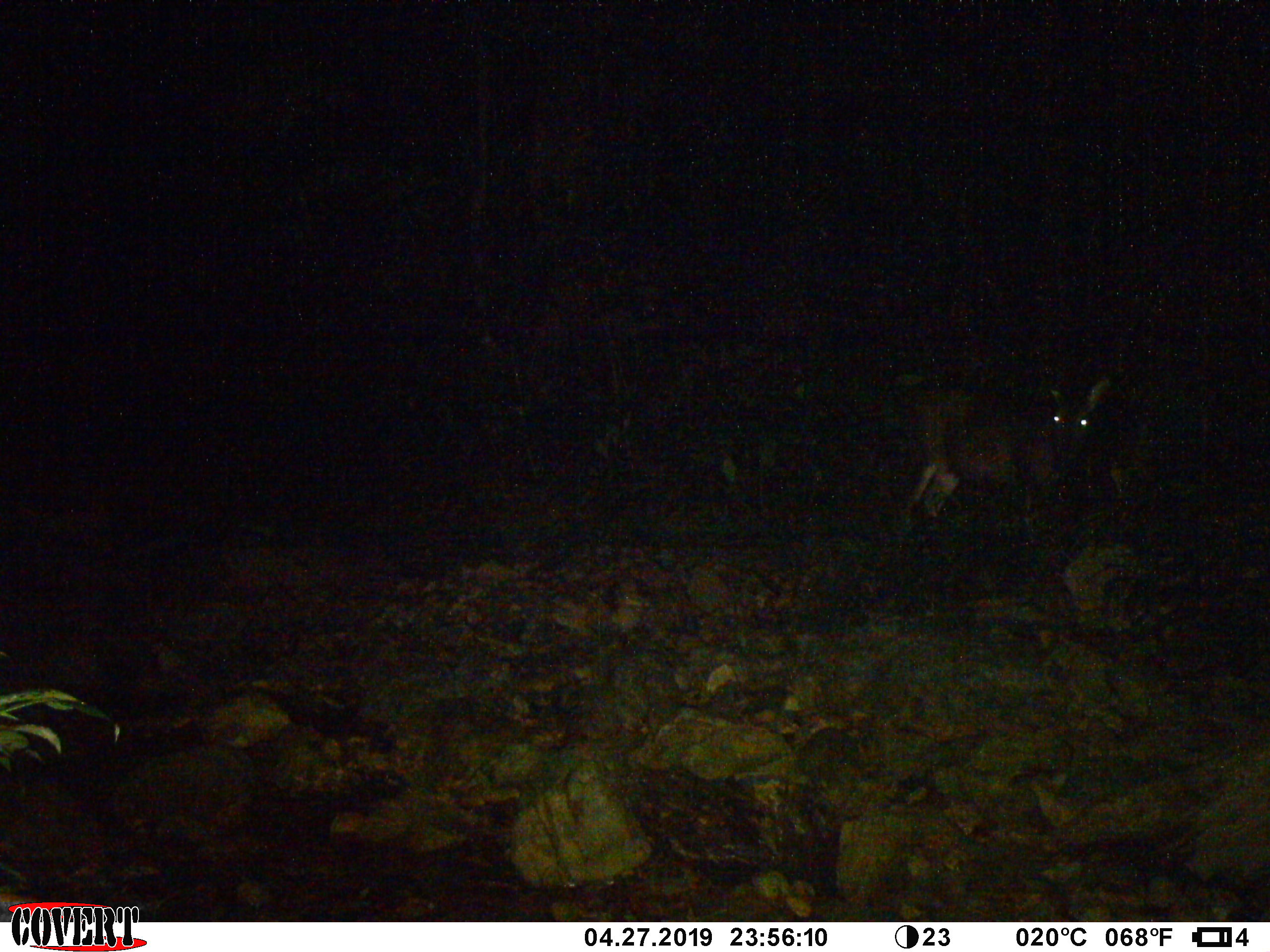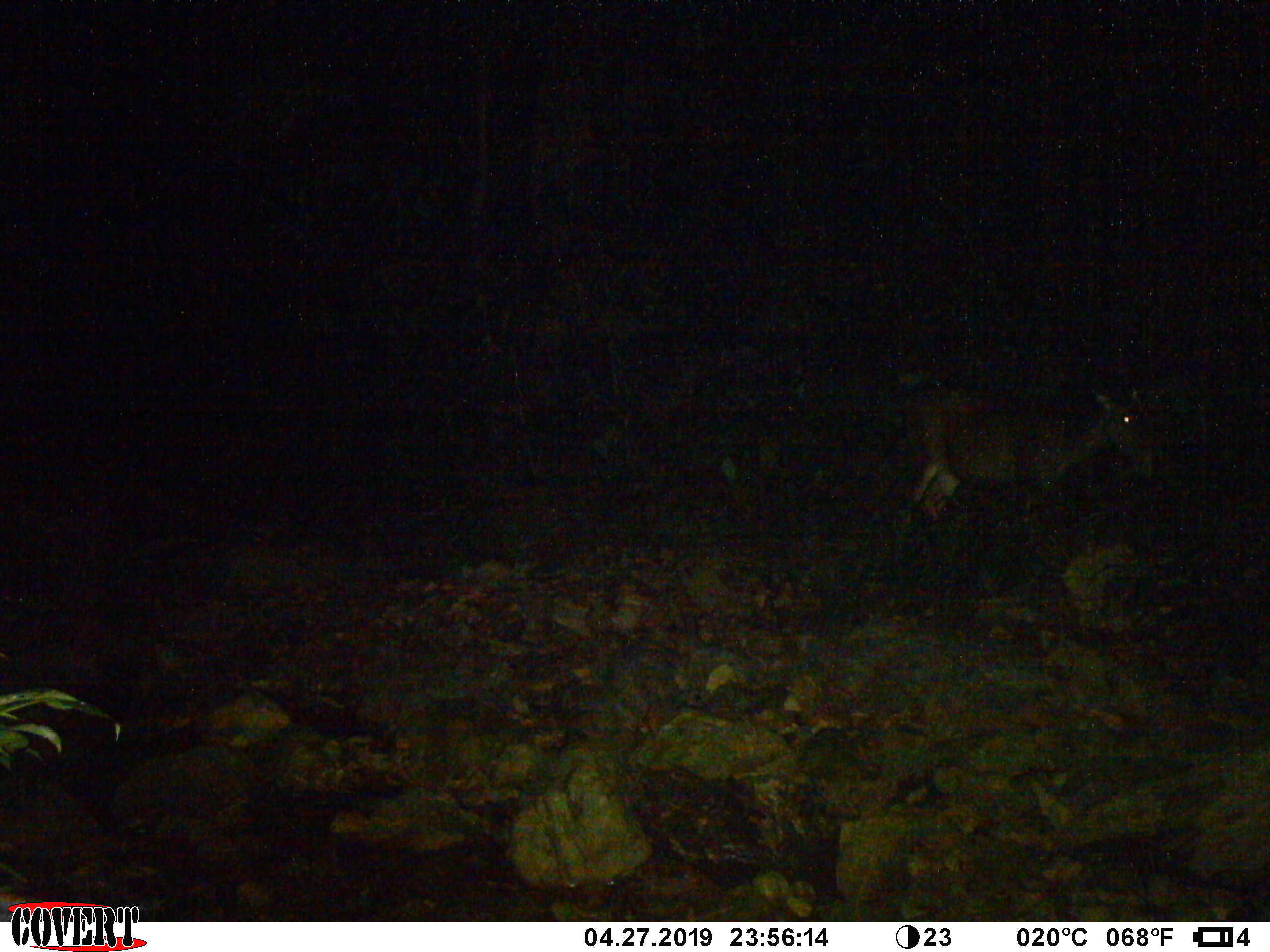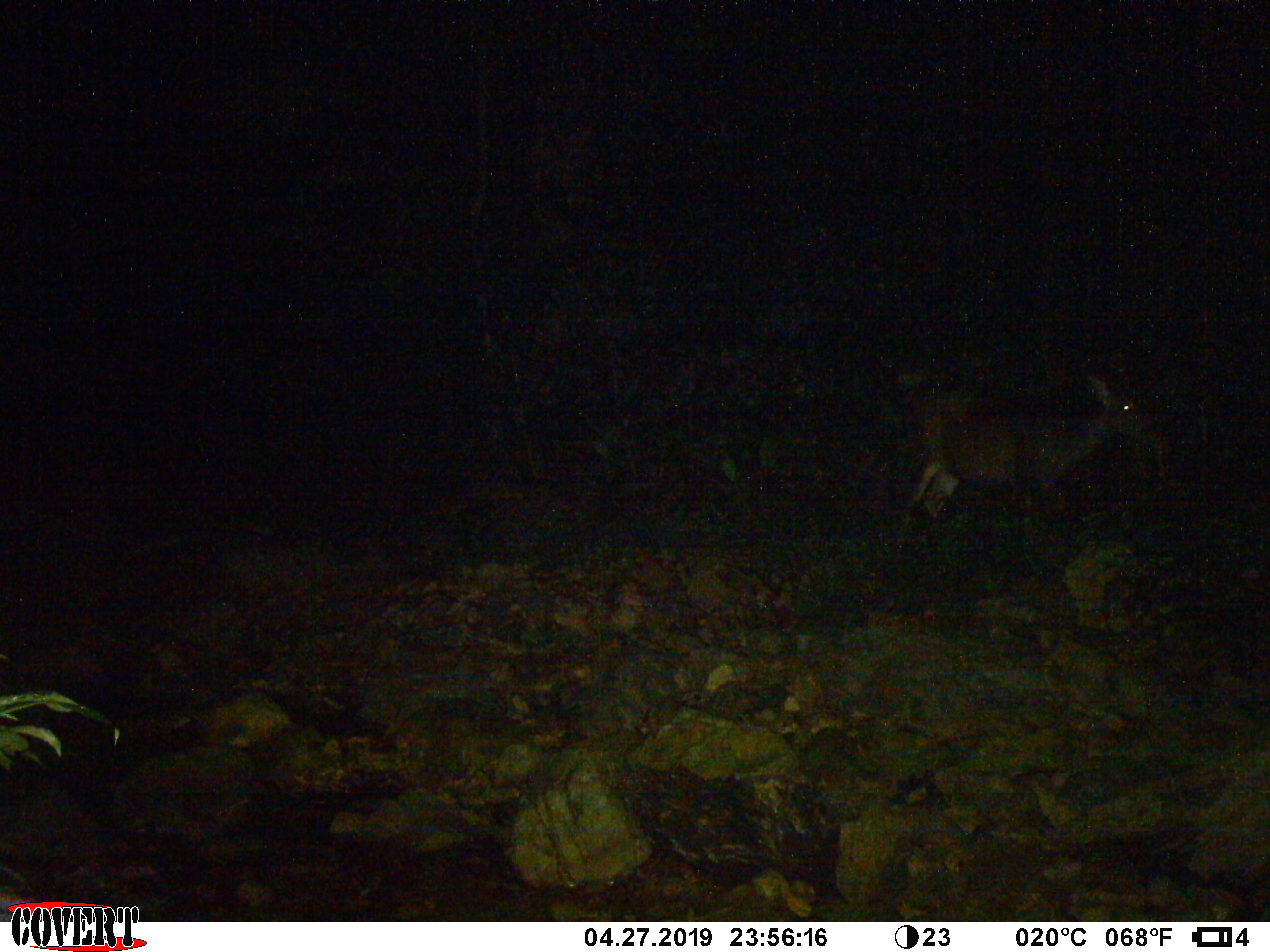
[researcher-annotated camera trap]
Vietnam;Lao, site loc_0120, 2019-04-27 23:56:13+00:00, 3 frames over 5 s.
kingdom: Animalia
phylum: Chordata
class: Mammalia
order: Artiodactyla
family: Cervidae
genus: Rusa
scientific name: Rusa unicolor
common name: sambar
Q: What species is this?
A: Sambar (Rusa unicolor).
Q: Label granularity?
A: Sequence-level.